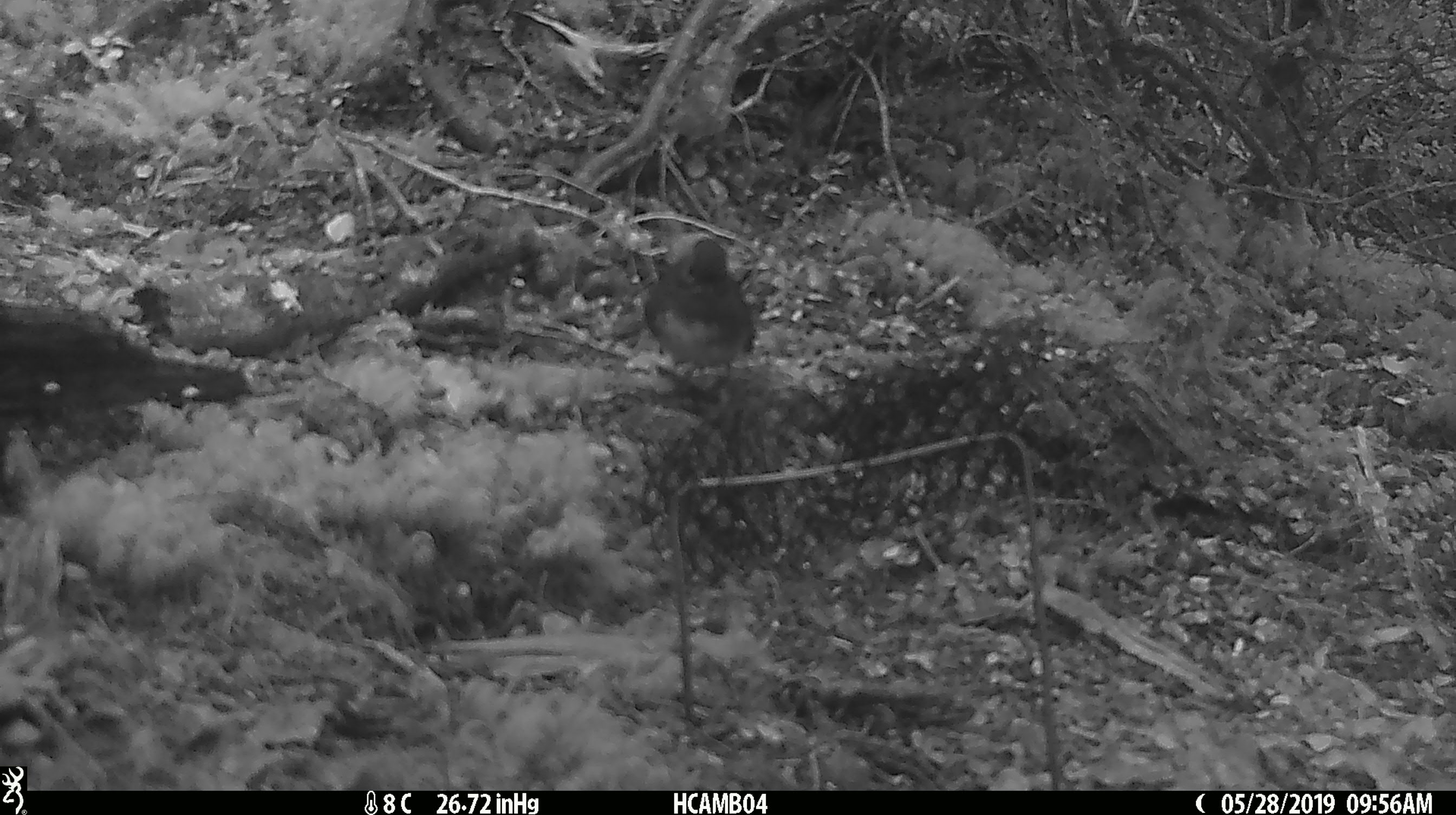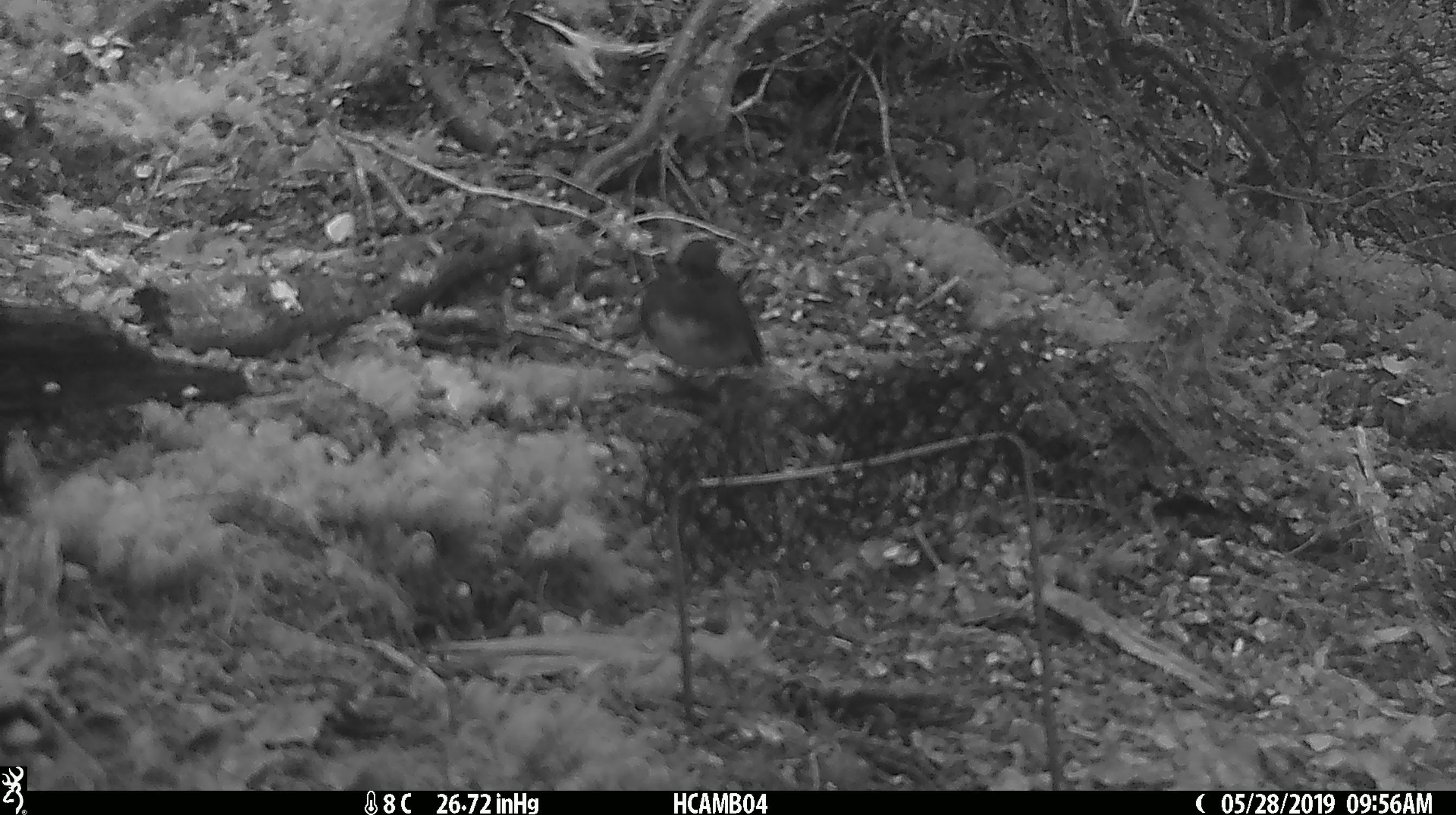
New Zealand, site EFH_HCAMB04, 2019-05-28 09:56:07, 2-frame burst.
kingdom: Animalia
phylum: Chordata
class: Aves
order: Passeriformes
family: Petroicidae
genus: Petroica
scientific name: Petroica australis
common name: new zealand robin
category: robin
Robin (new zealand robin) (Petroica australis).